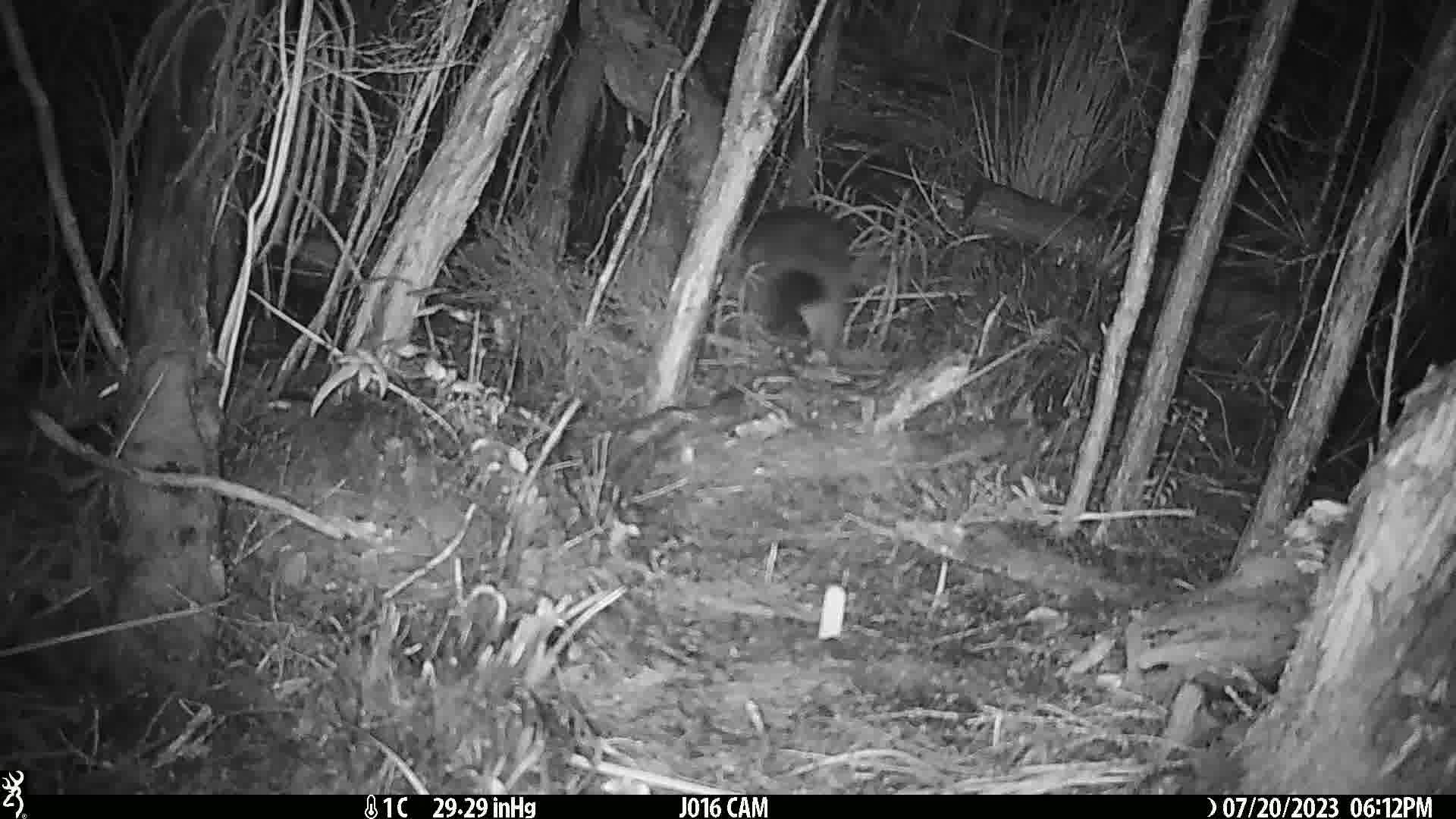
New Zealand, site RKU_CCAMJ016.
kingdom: Animalia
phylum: Chordata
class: Mammalia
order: Diprotodontia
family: Phalangeridae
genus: Trichosurus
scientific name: Trichosurus vulpecula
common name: common brushtail possum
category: possum